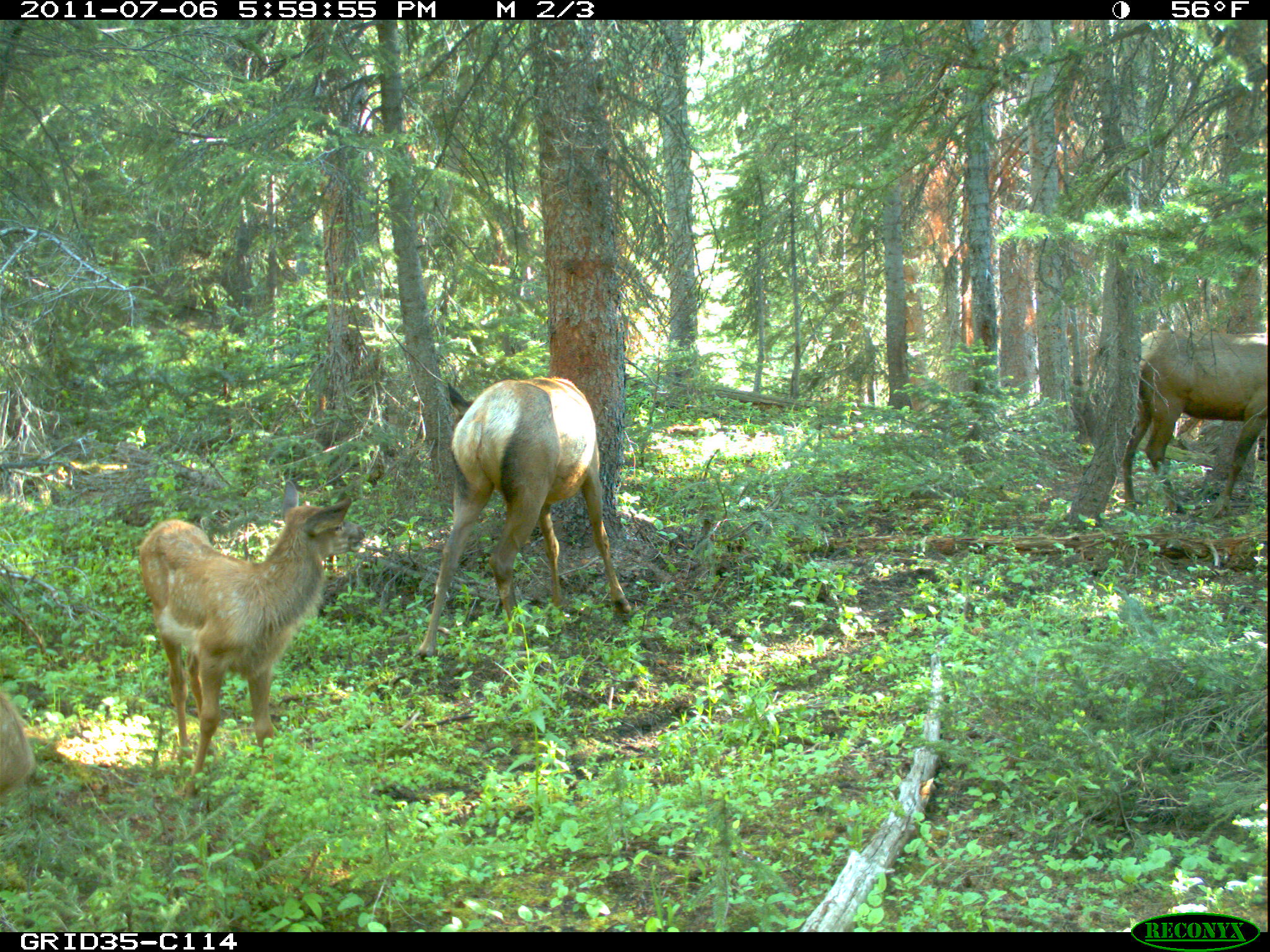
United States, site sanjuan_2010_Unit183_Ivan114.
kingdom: Animalia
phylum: Chordata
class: Mammalia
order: Artiodactyla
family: Cervidae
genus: Cervus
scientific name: Cervus elaphus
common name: red deer